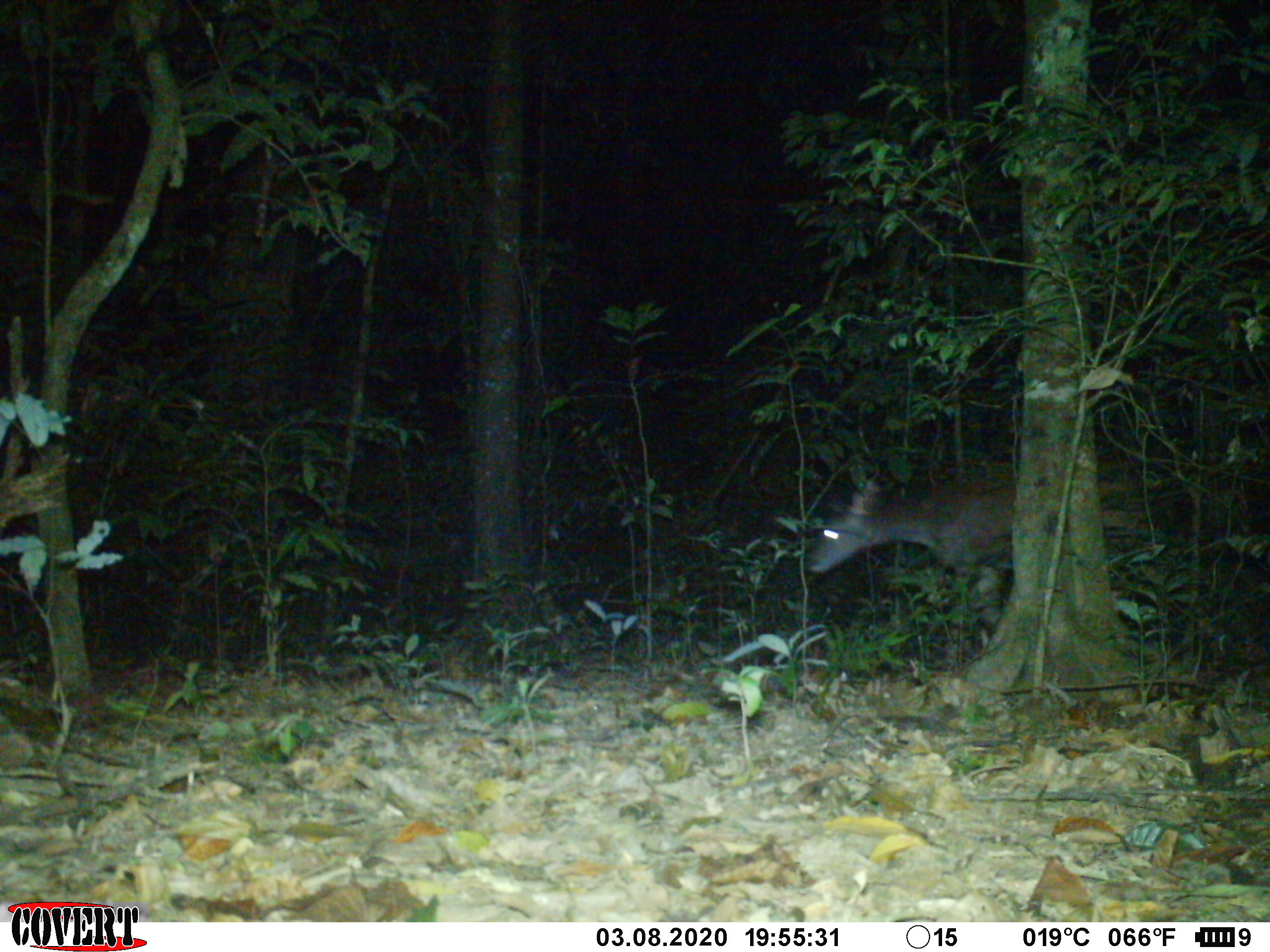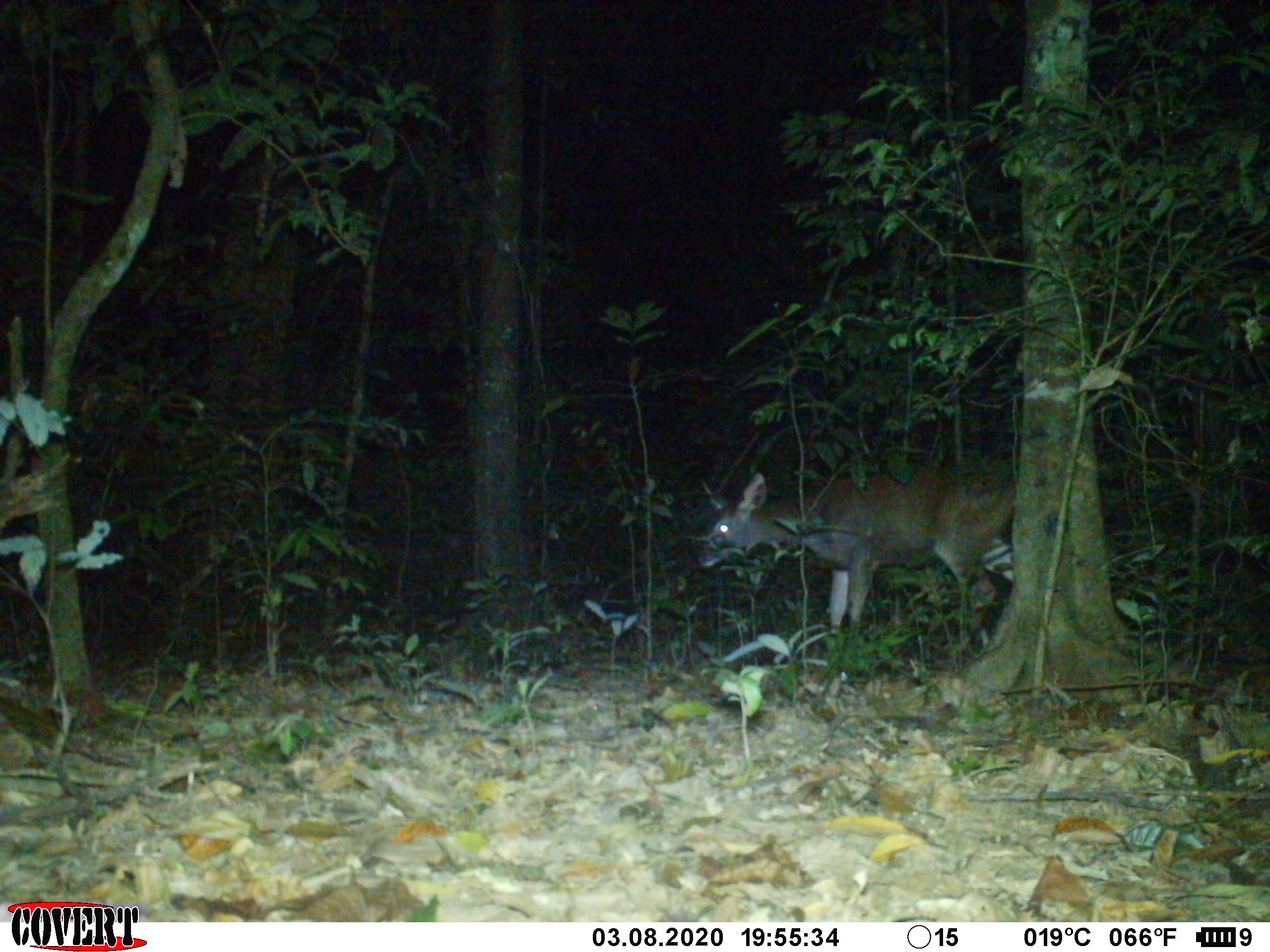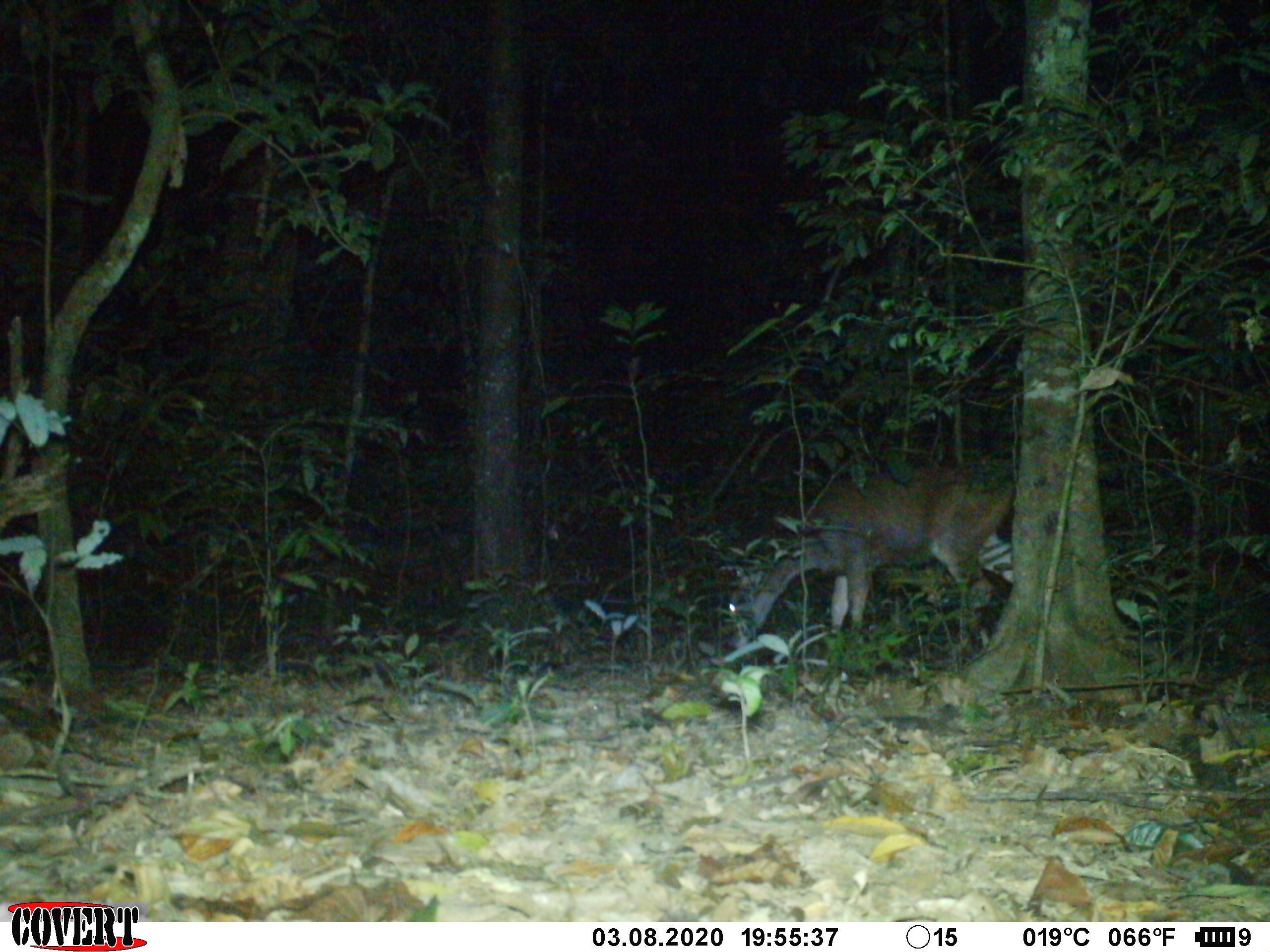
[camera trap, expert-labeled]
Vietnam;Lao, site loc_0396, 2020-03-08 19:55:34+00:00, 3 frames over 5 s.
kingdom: Animalia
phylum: Chordata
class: Mammalia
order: Artiodactyla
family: Cervidae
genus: Rusa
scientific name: Rusa unicolor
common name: sambar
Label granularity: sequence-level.